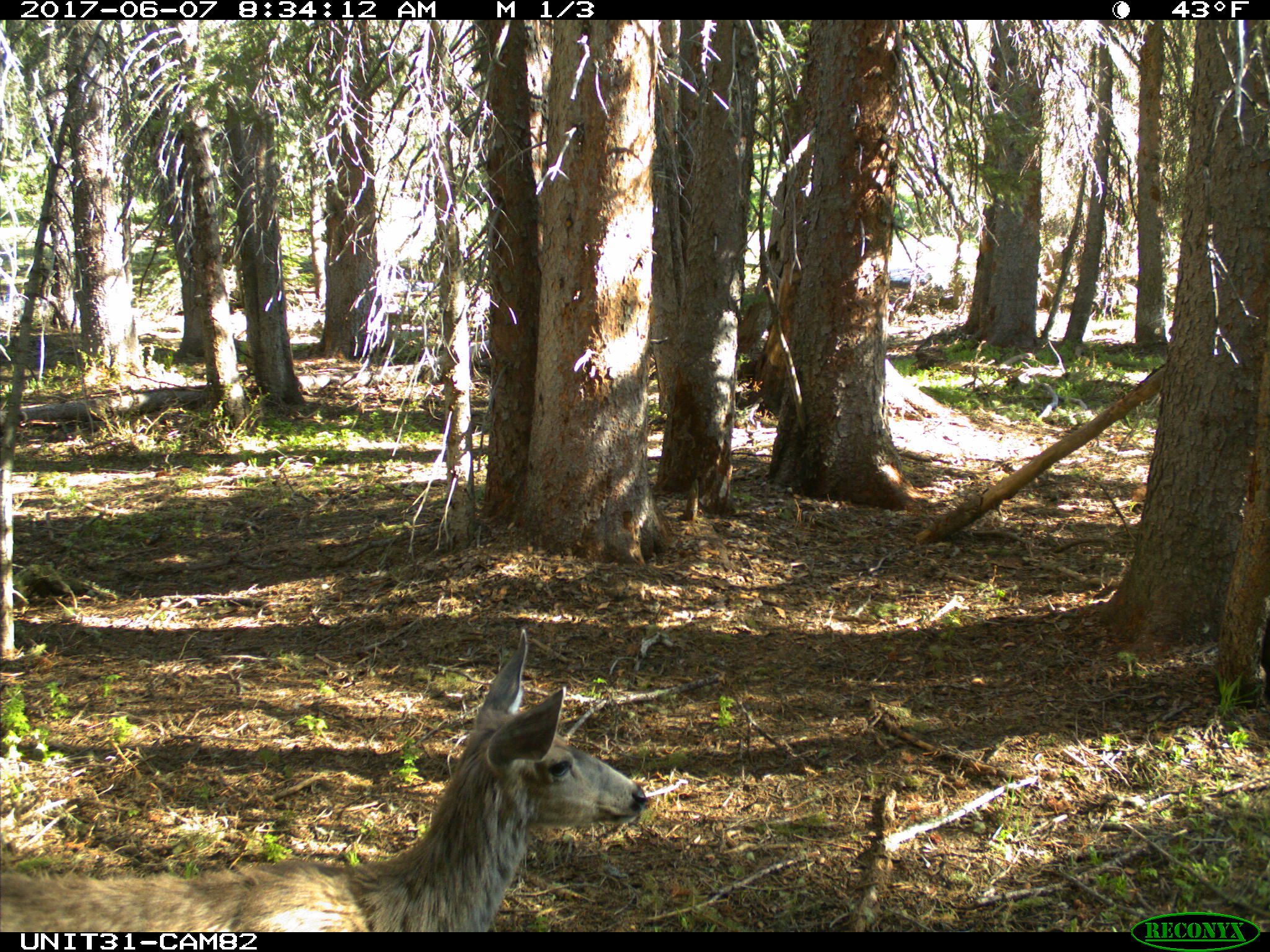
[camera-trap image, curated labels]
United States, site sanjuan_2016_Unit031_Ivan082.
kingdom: Animalia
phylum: Chordata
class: Mammalia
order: Artiodactyla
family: Cervidae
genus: Odocoileus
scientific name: Odocoileus hemionus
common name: mule deer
Odocoileus hemionus (mule deer).